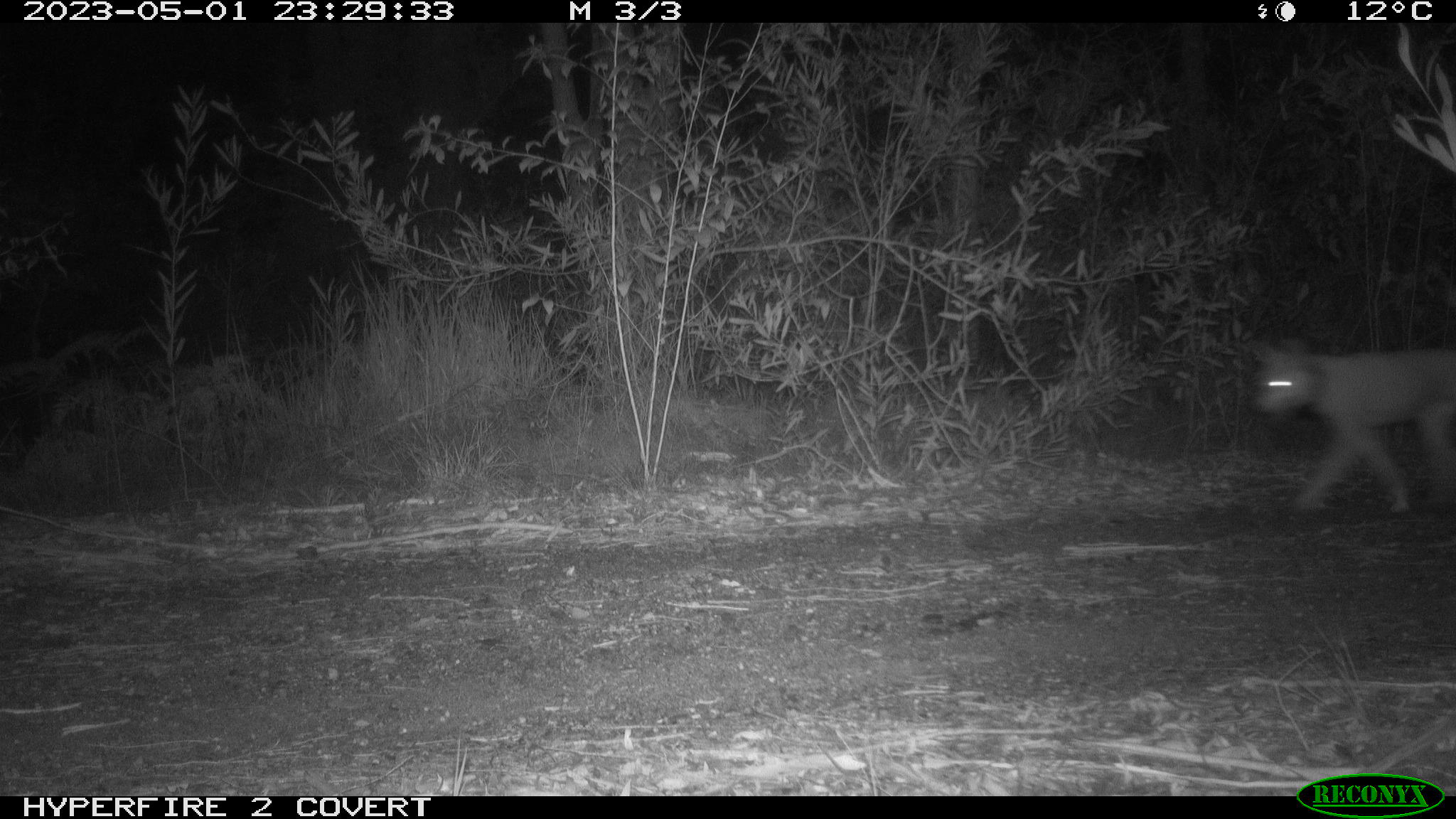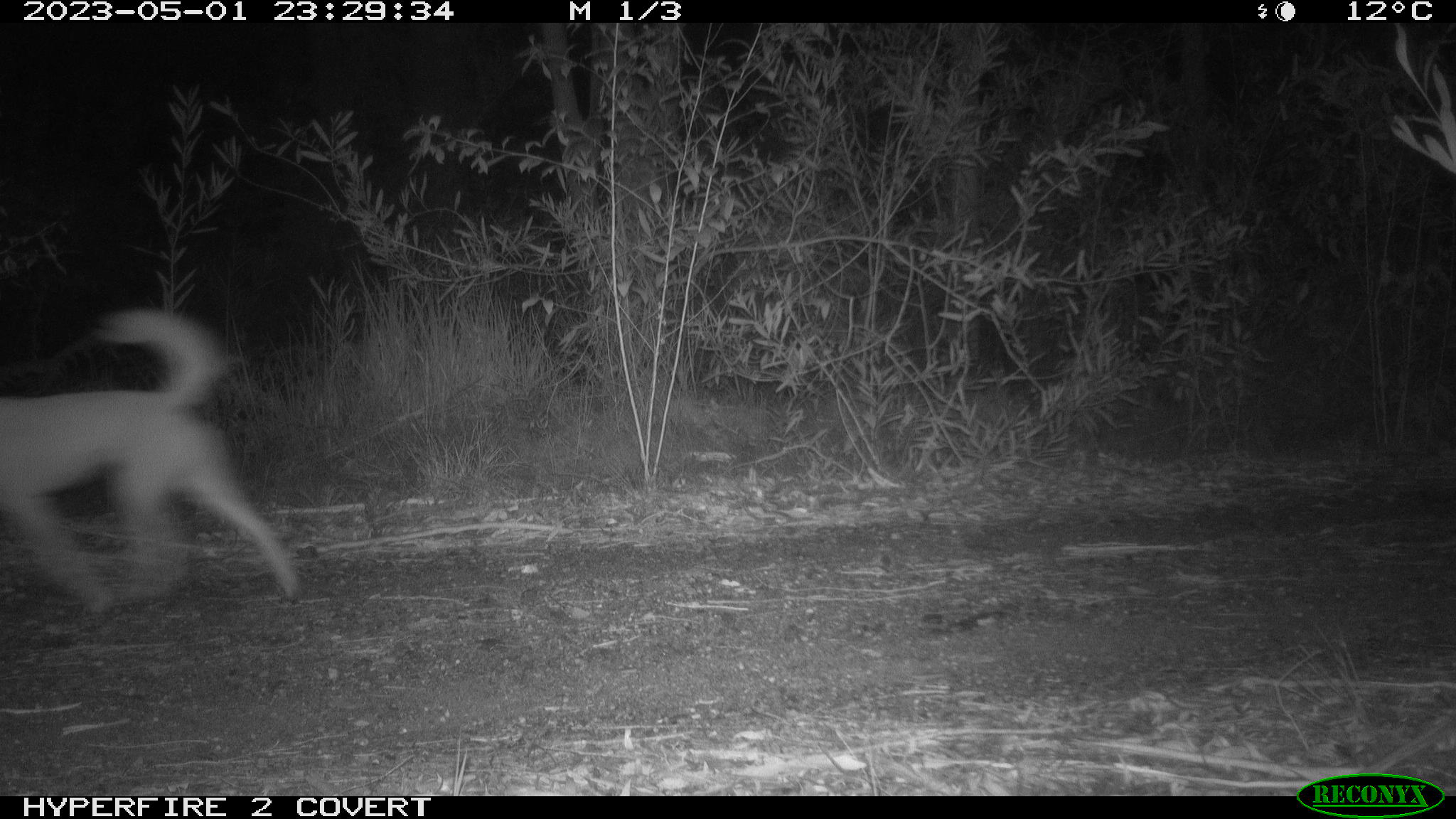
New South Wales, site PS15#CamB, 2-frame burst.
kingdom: Animalia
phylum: Chordata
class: Mammalia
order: Carnivora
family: Canidae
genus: Canis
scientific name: Canis familiaris dingo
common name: dingo